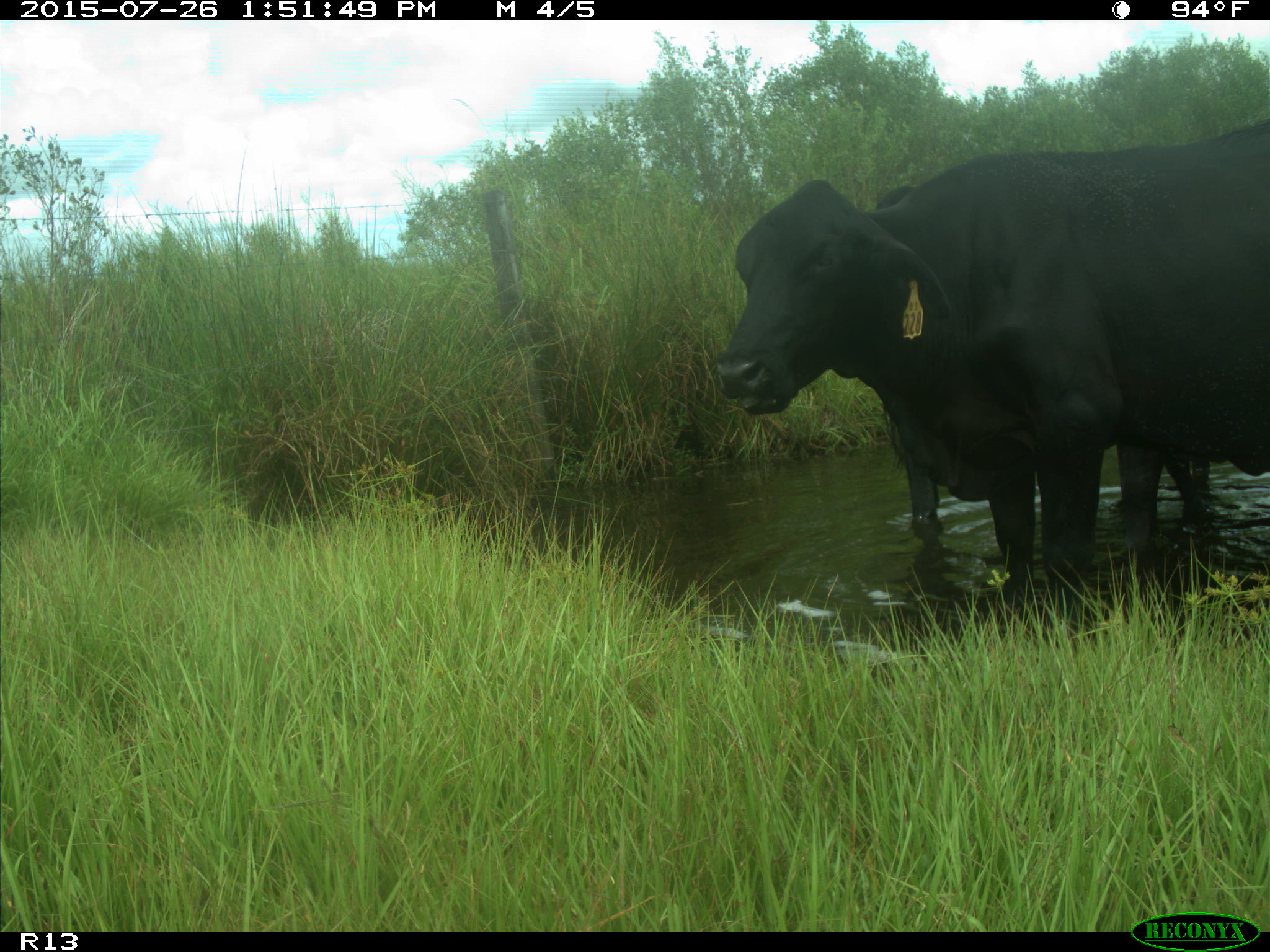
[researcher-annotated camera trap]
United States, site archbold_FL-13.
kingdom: Animalia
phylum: Chordata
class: Mammalia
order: Artiodactyla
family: Bovidae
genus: Bos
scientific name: Bos taurus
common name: domestic cow